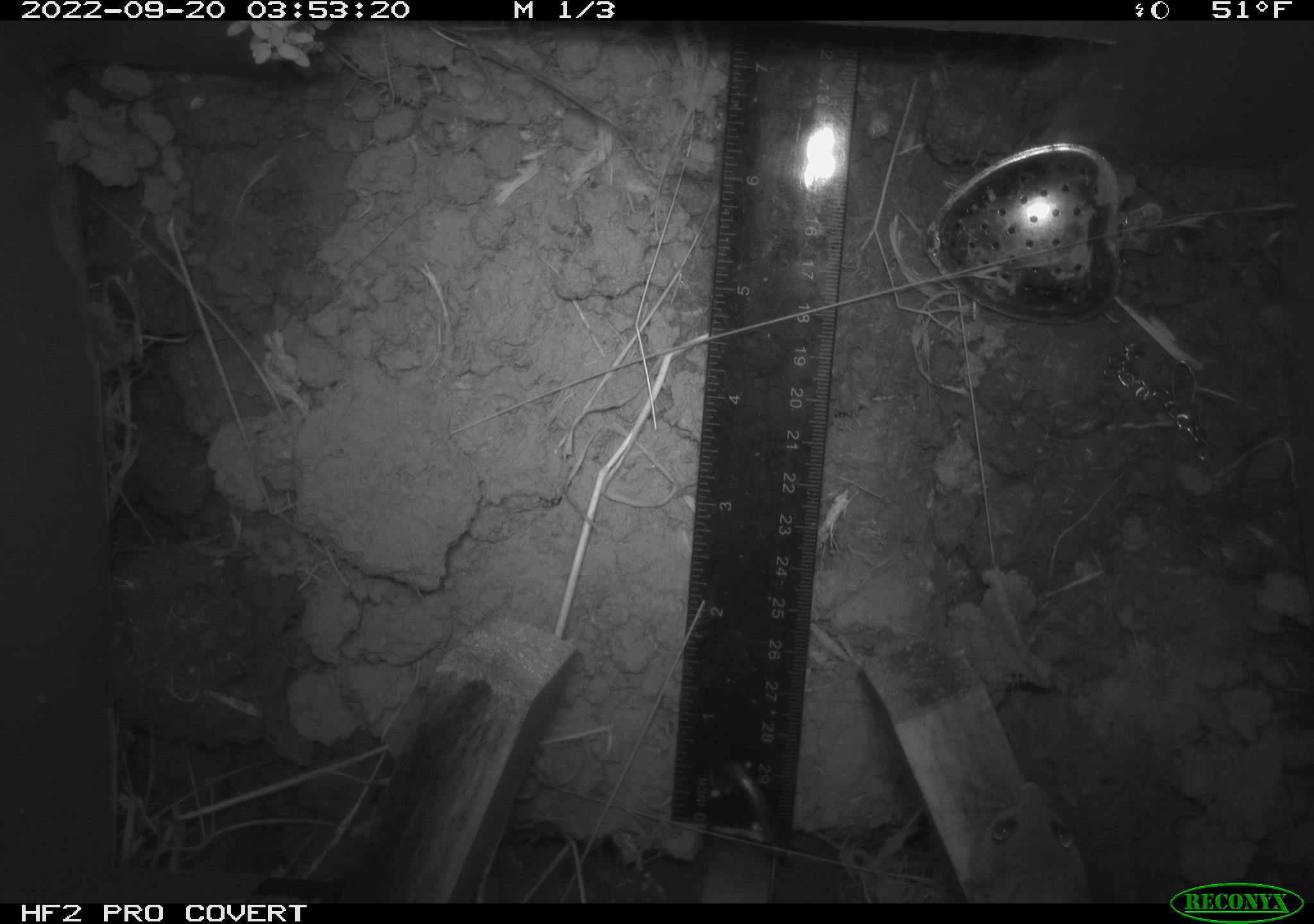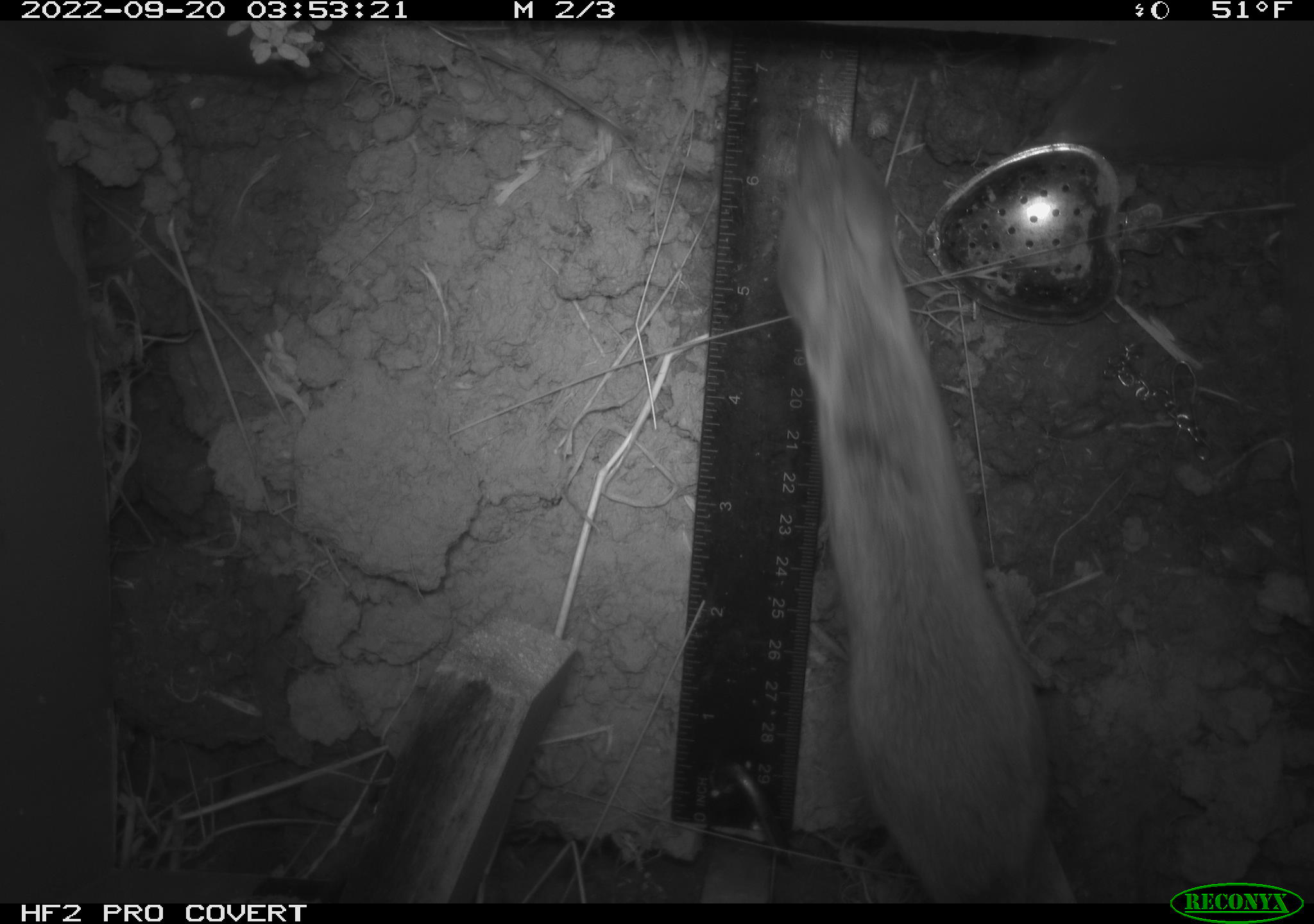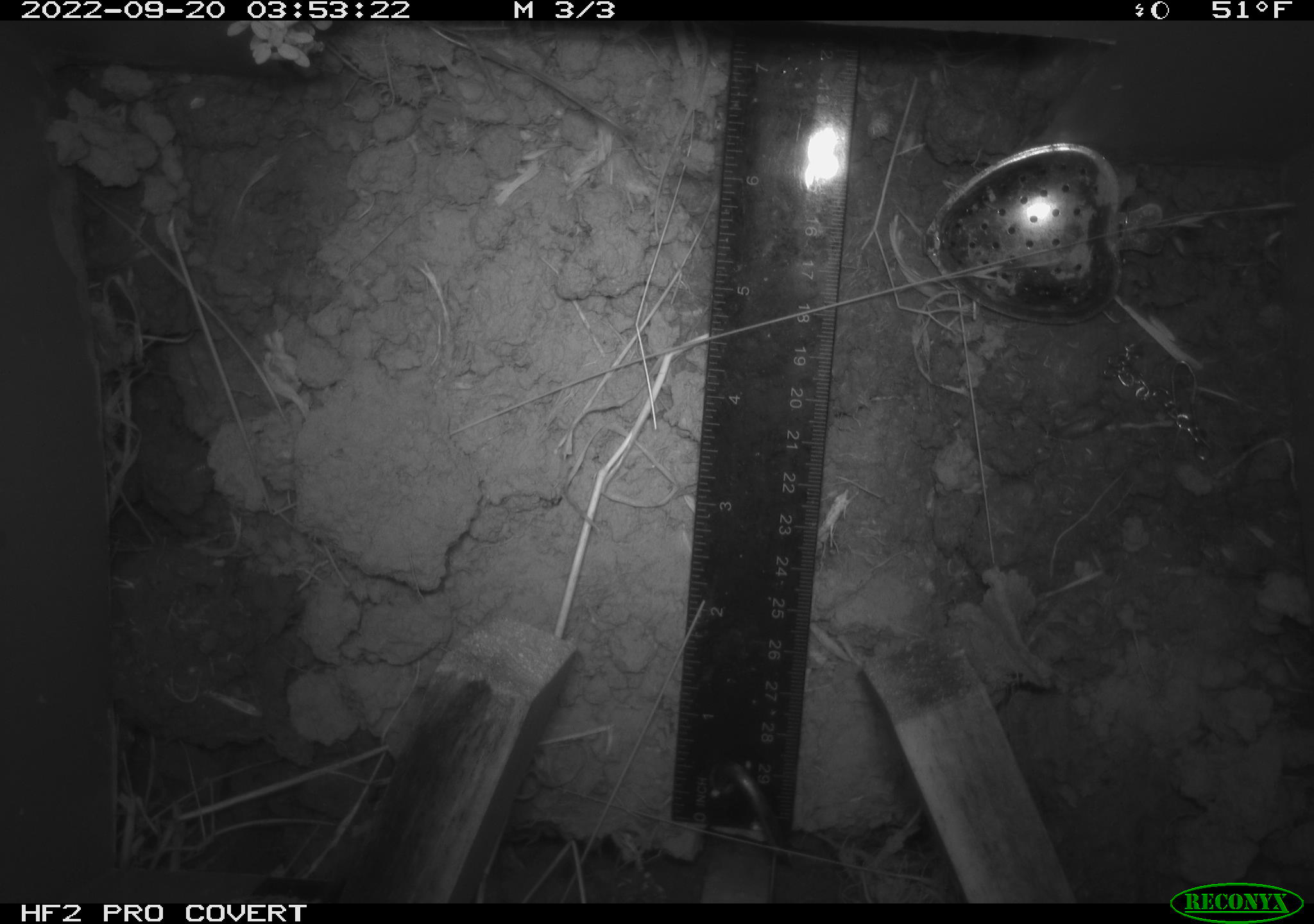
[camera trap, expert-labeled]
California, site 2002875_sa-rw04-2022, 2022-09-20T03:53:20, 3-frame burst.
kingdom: Animalia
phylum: Chordata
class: Mammalia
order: Rodentia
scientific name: Rodentia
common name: mouse species